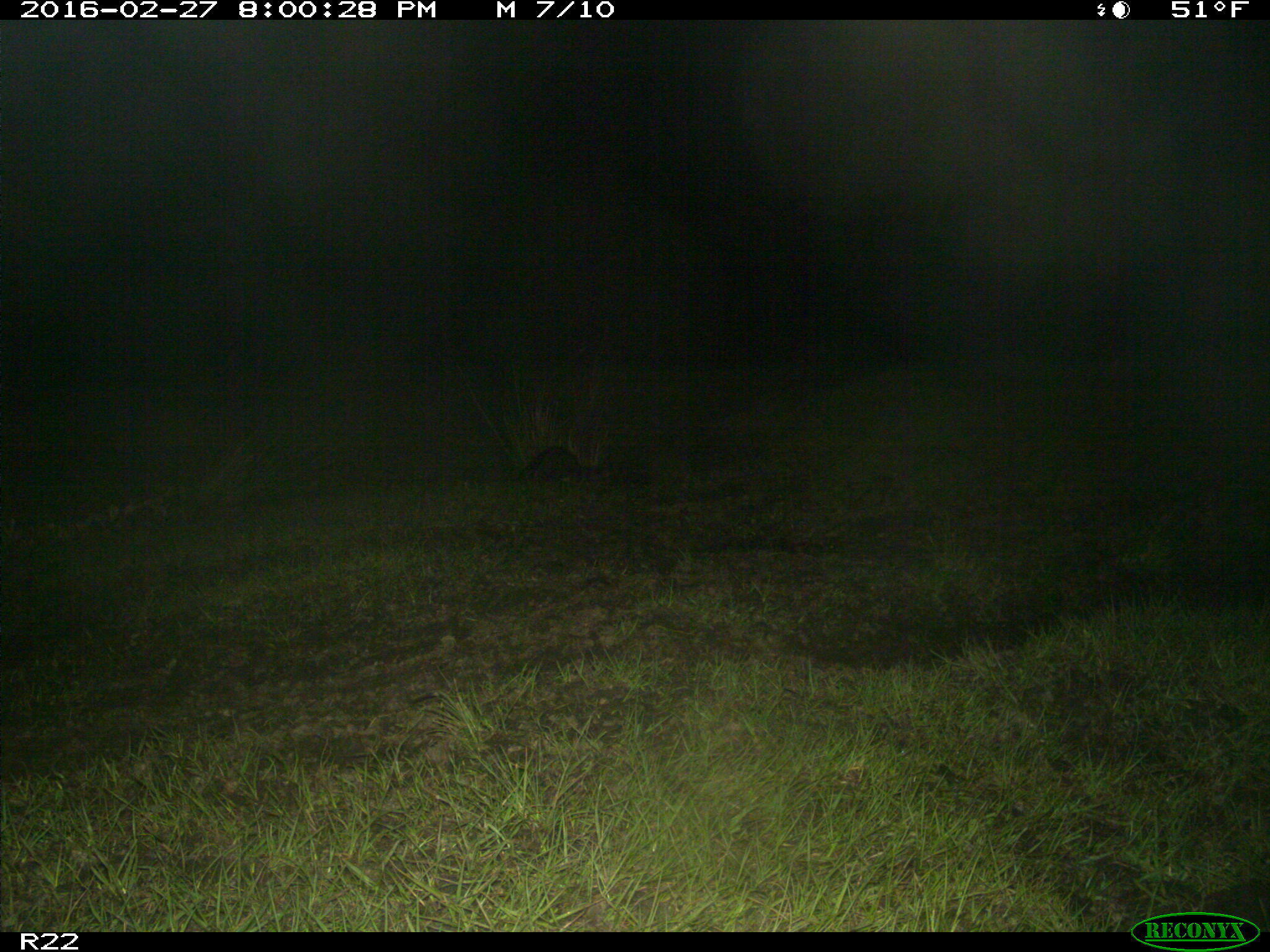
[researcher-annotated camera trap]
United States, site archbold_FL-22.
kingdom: Animalia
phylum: Chordata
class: Mammalia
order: Carnivora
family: Procyonidae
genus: Procyon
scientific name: Procyon lotor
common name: common raccoon